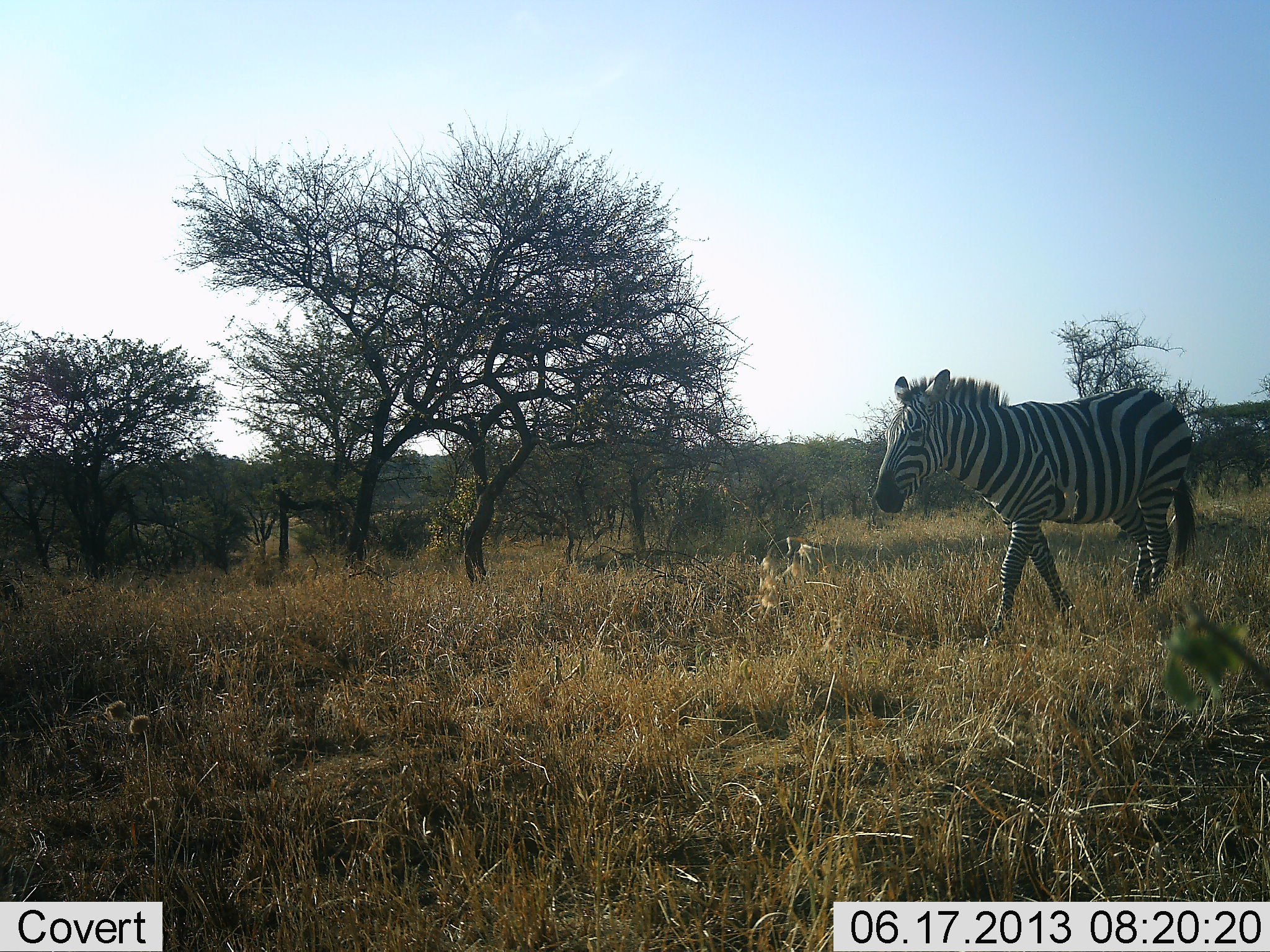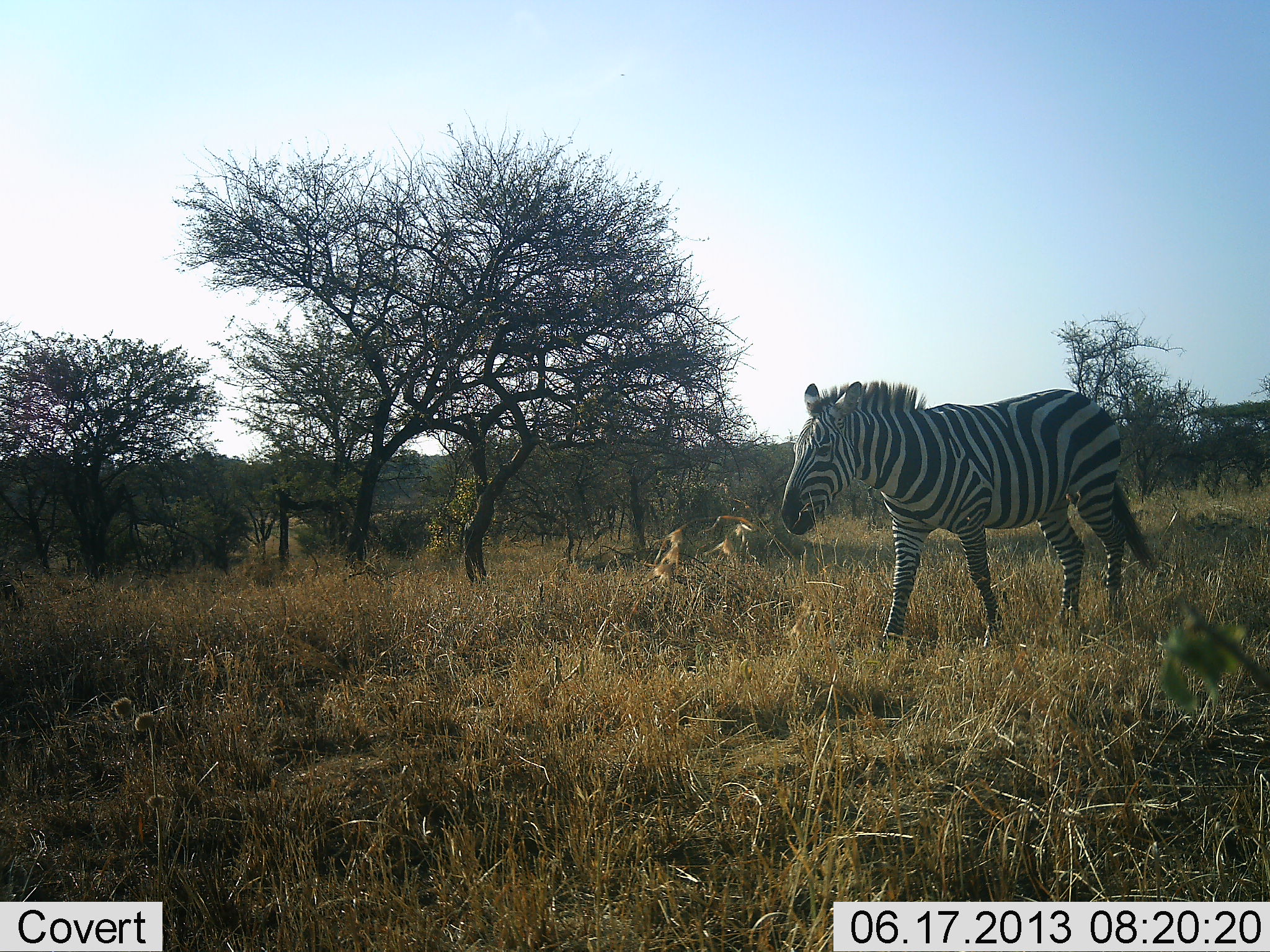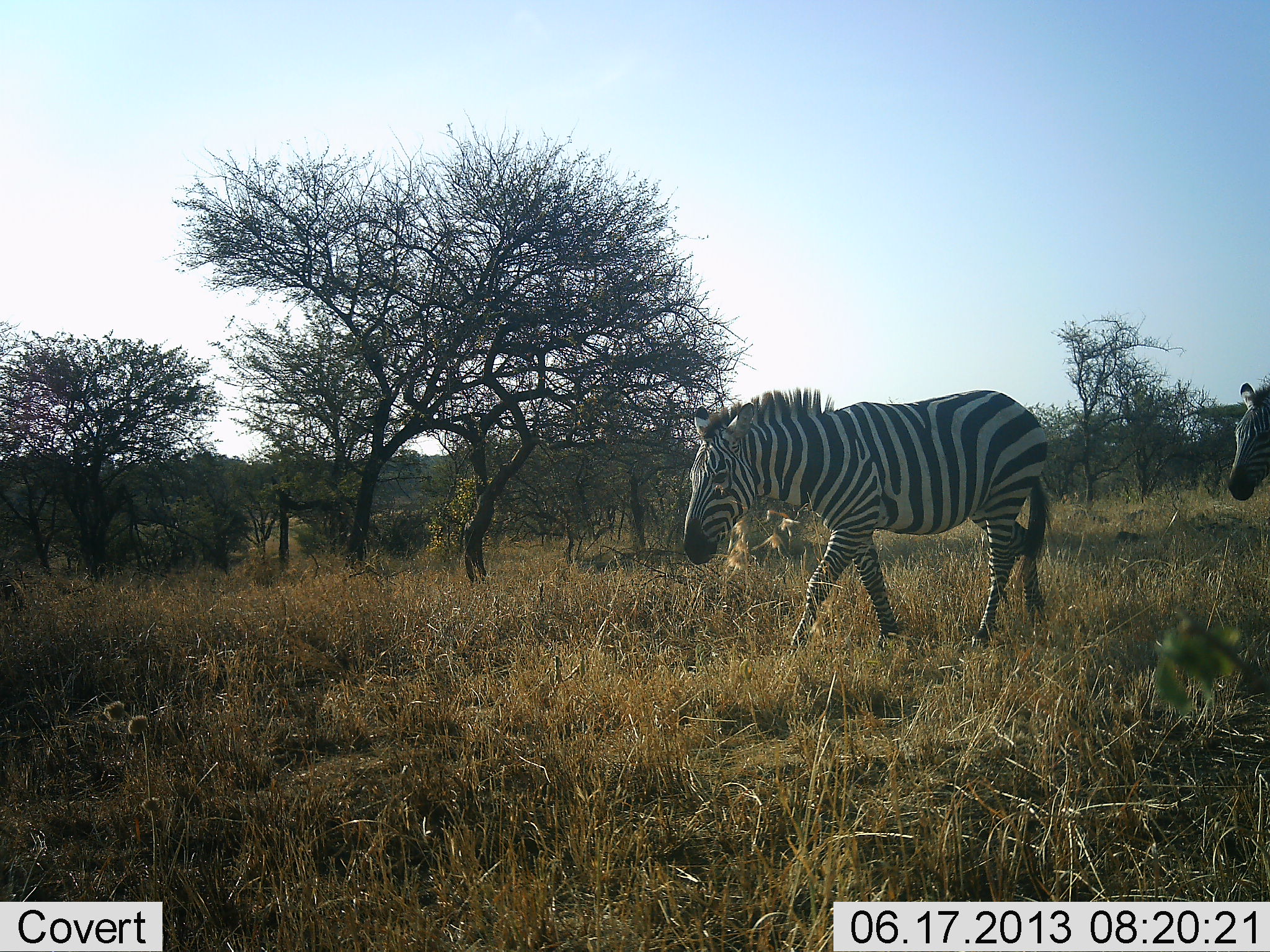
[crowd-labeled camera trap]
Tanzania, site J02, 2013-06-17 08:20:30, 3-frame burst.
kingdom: Animalia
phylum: Chordata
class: Mammalia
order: Perissodactyla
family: Equidae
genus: Equus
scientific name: Equus quagga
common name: plains zebra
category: zebra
Zebra (plains zebra) (Equus quagga), count 2. Behavior (volunteer vote fractions): standing 10%, resting 0%, moving 100%, interacting 0%. Young present (vote fraction): 0%. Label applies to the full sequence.